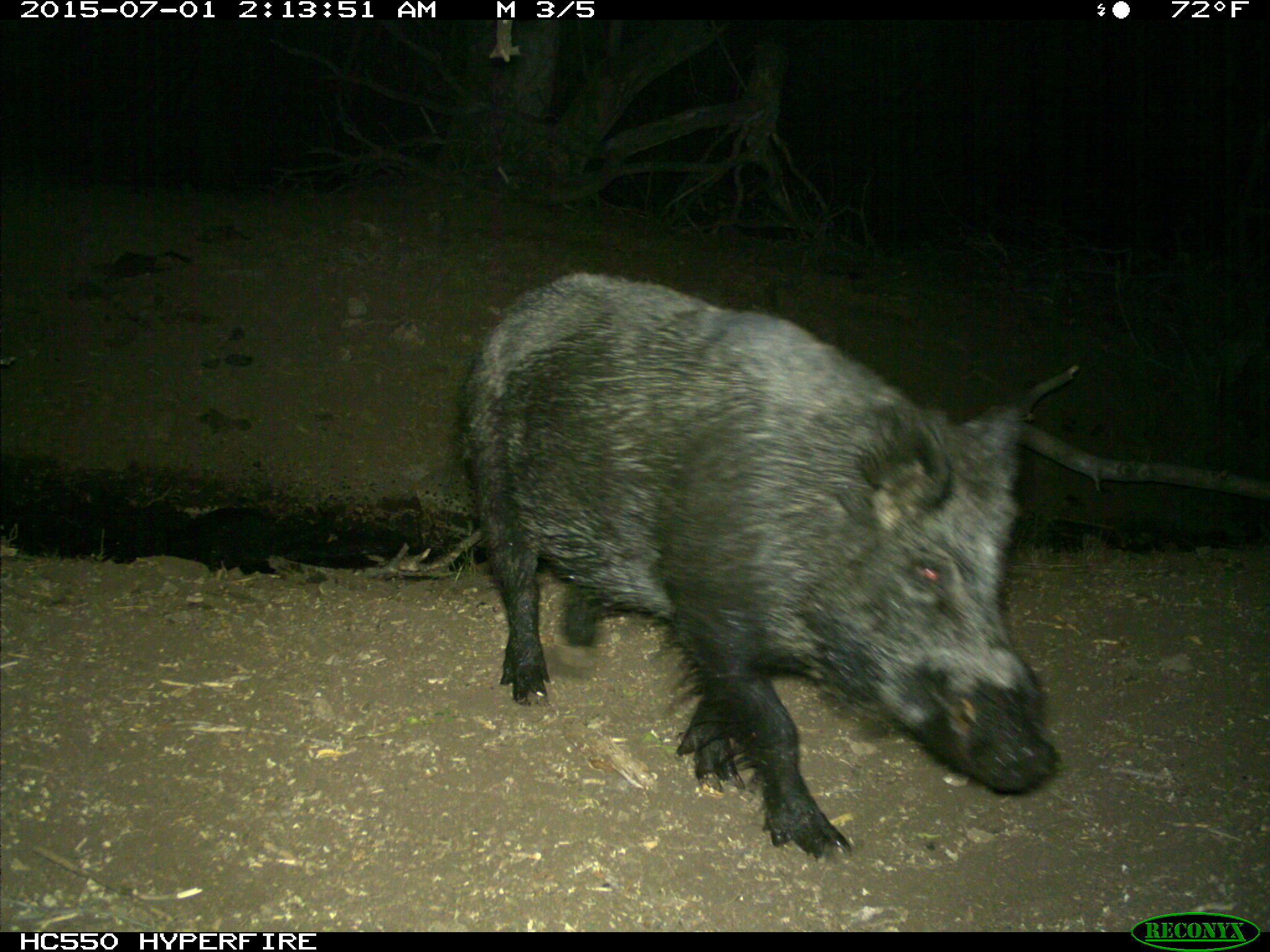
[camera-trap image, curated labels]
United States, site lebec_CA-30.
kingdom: Animalia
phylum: Chordata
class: Mammalia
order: Artiodactyla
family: Suidae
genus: Sus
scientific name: Sus scrofa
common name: wild boar